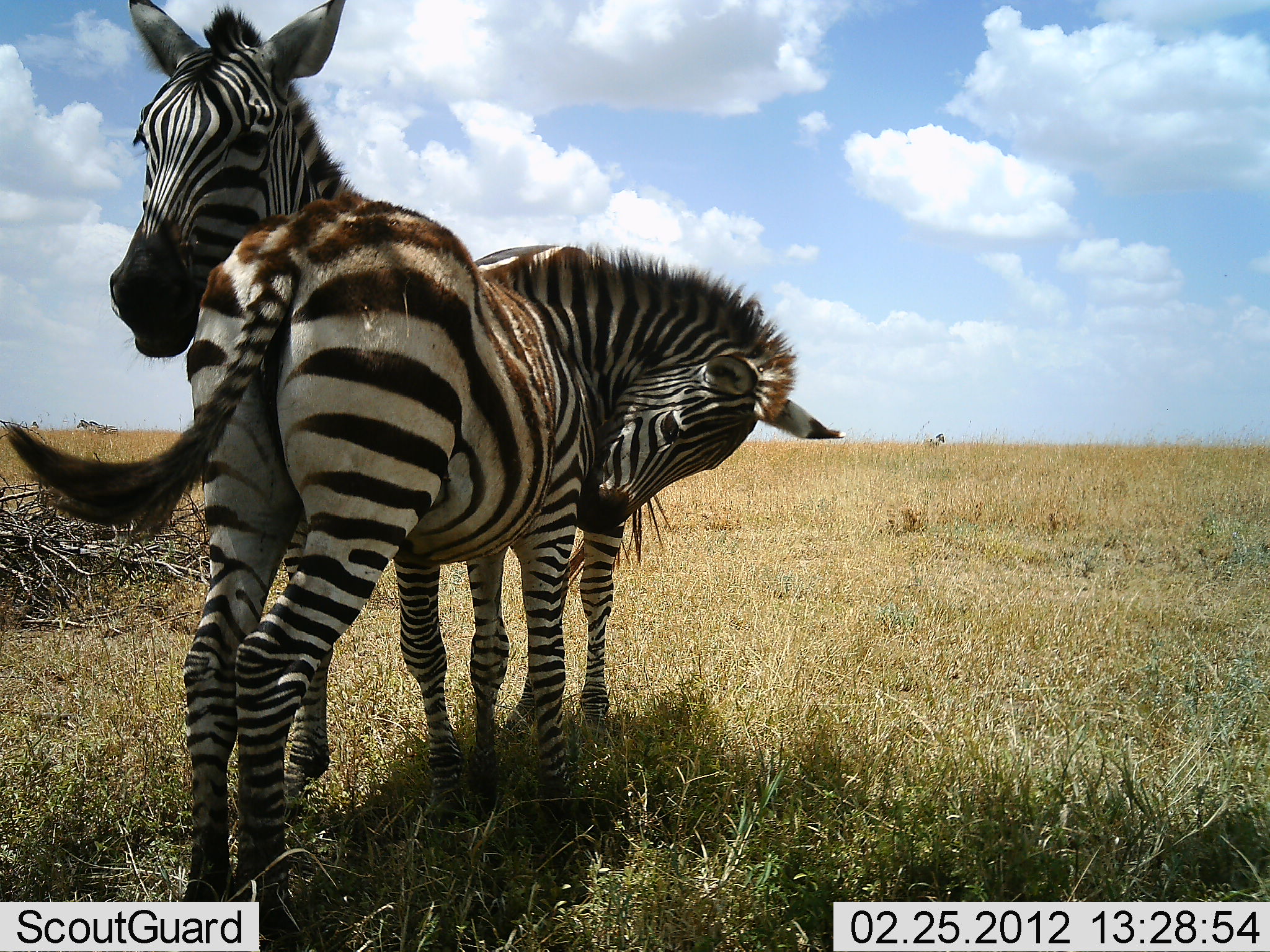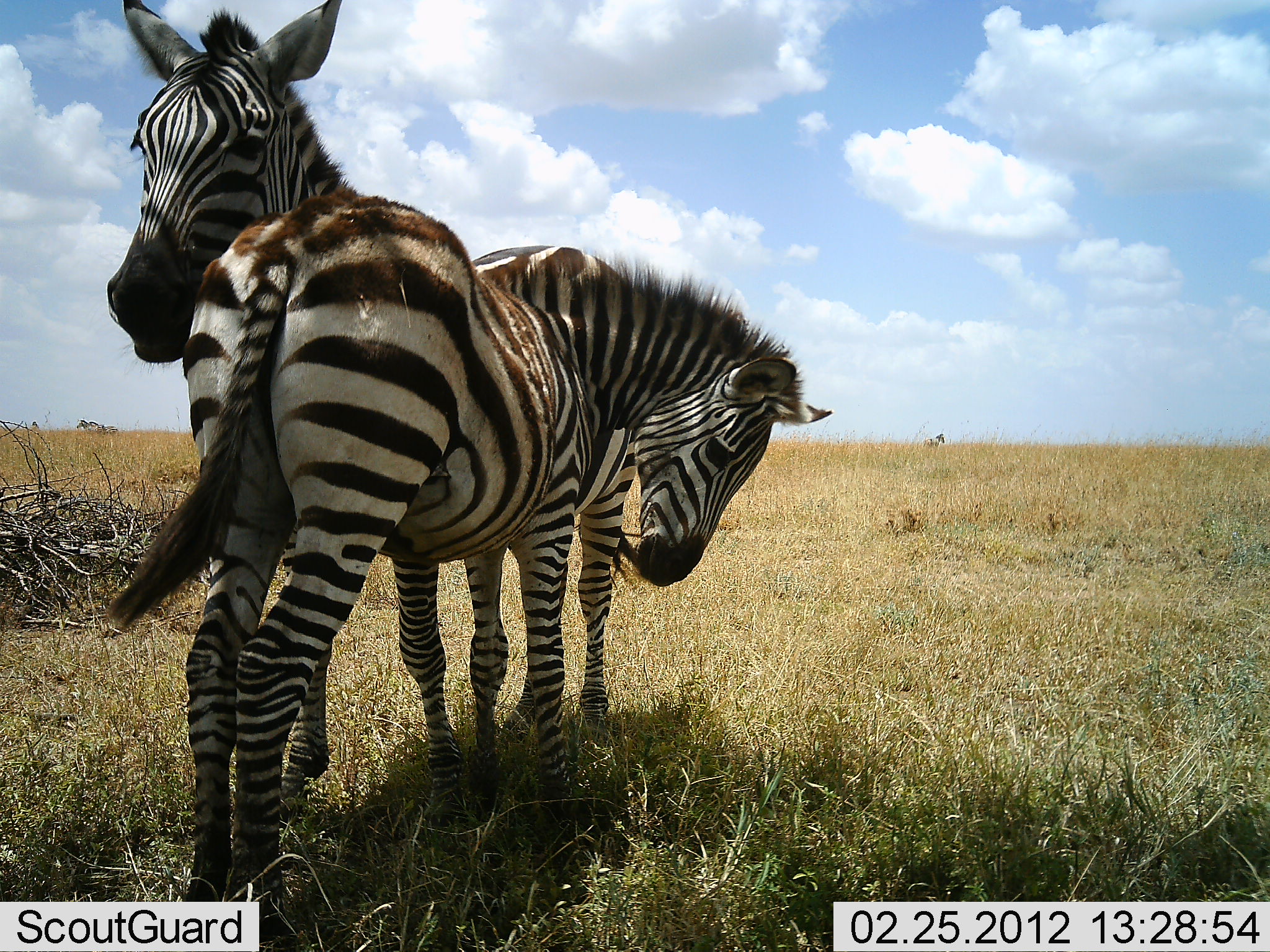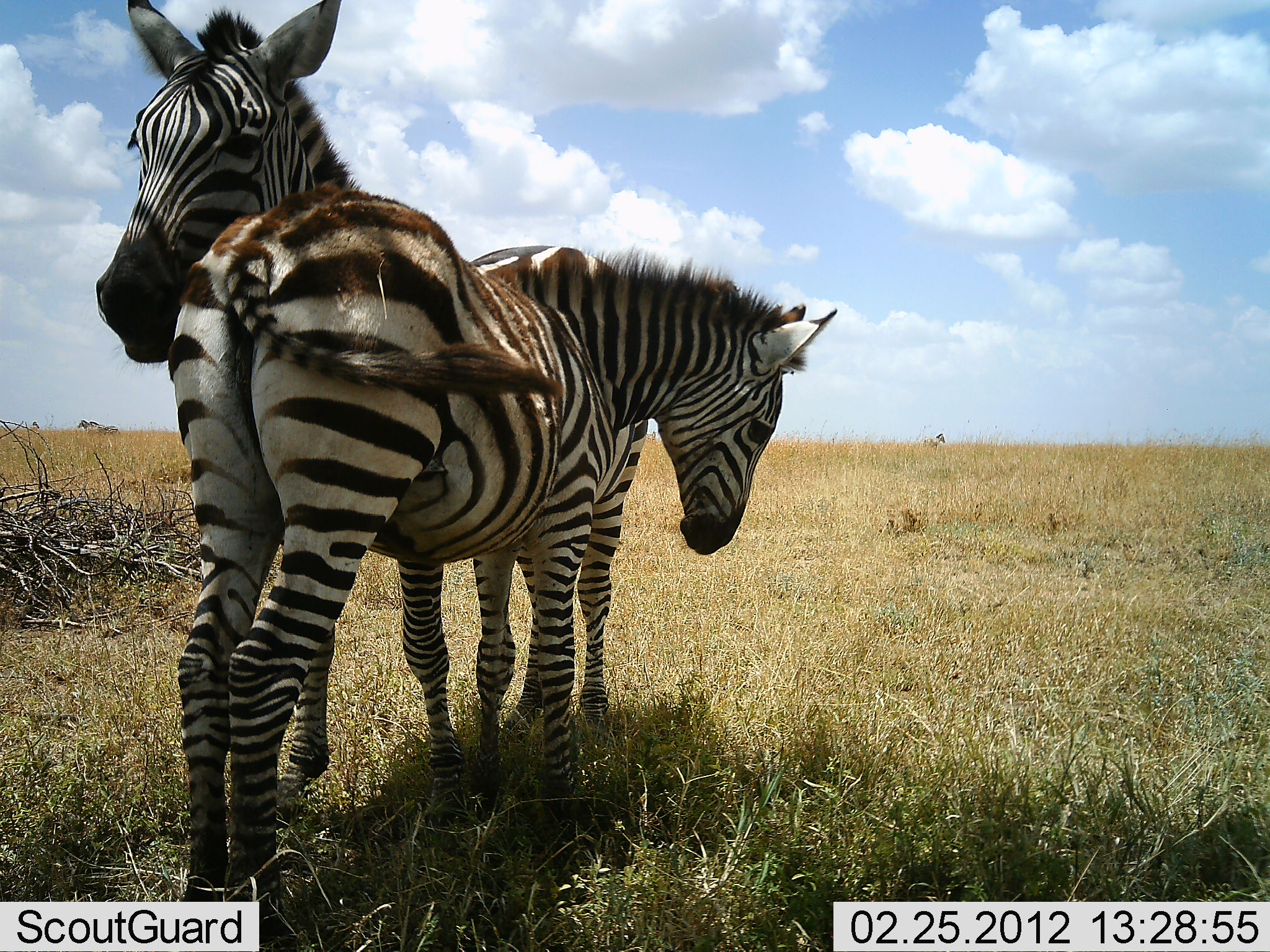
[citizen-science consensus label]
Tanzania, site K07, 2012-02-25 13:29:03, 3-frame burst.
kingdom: Animalia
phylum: Chordata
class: Mammalia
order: Perissodactyla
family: Equidae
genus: Equus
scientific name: Equus quagga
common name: plains zebra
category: zebra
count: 2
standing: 75%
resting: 17%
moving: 0%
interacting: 58%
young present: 42%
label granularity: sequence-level